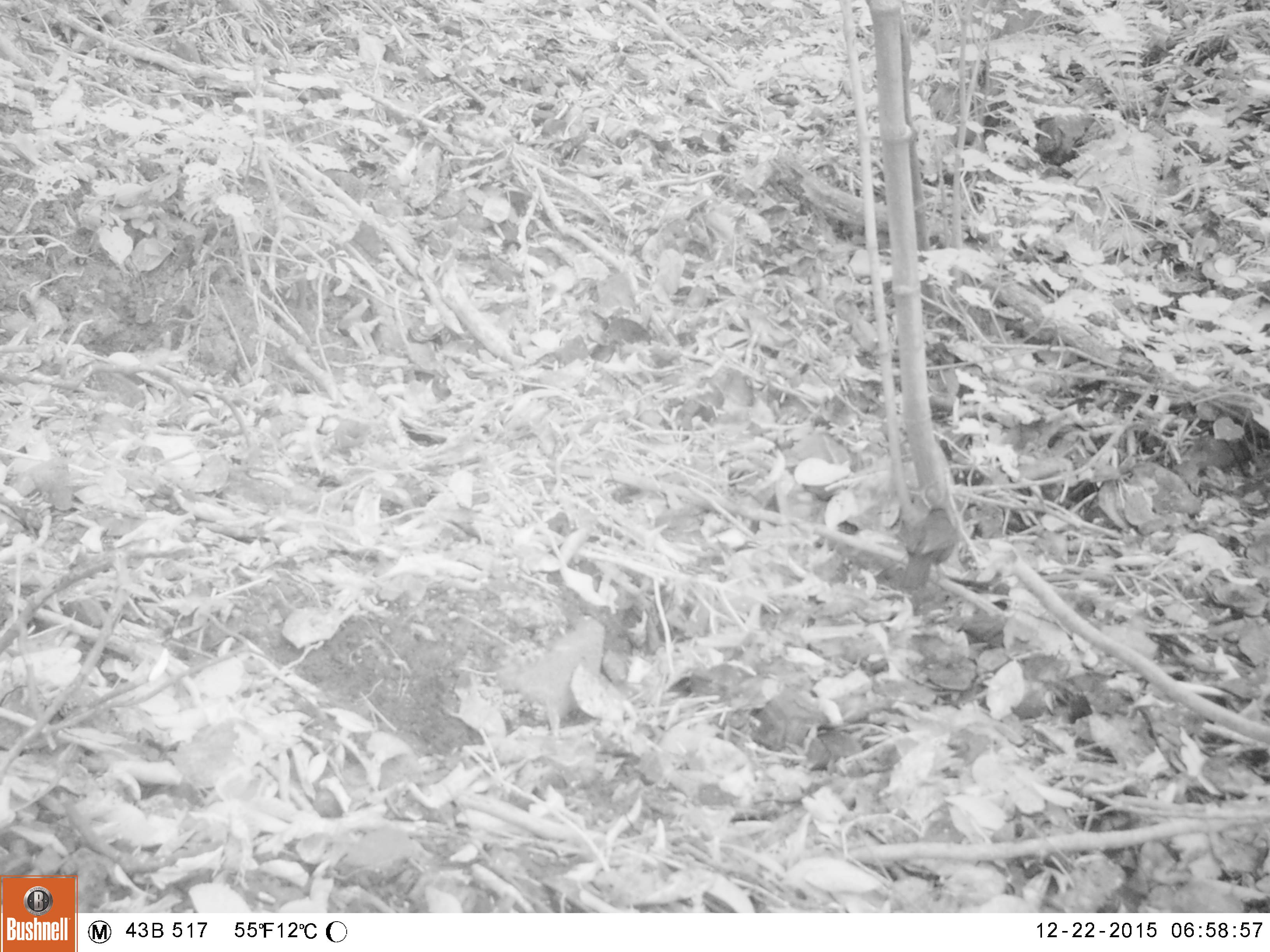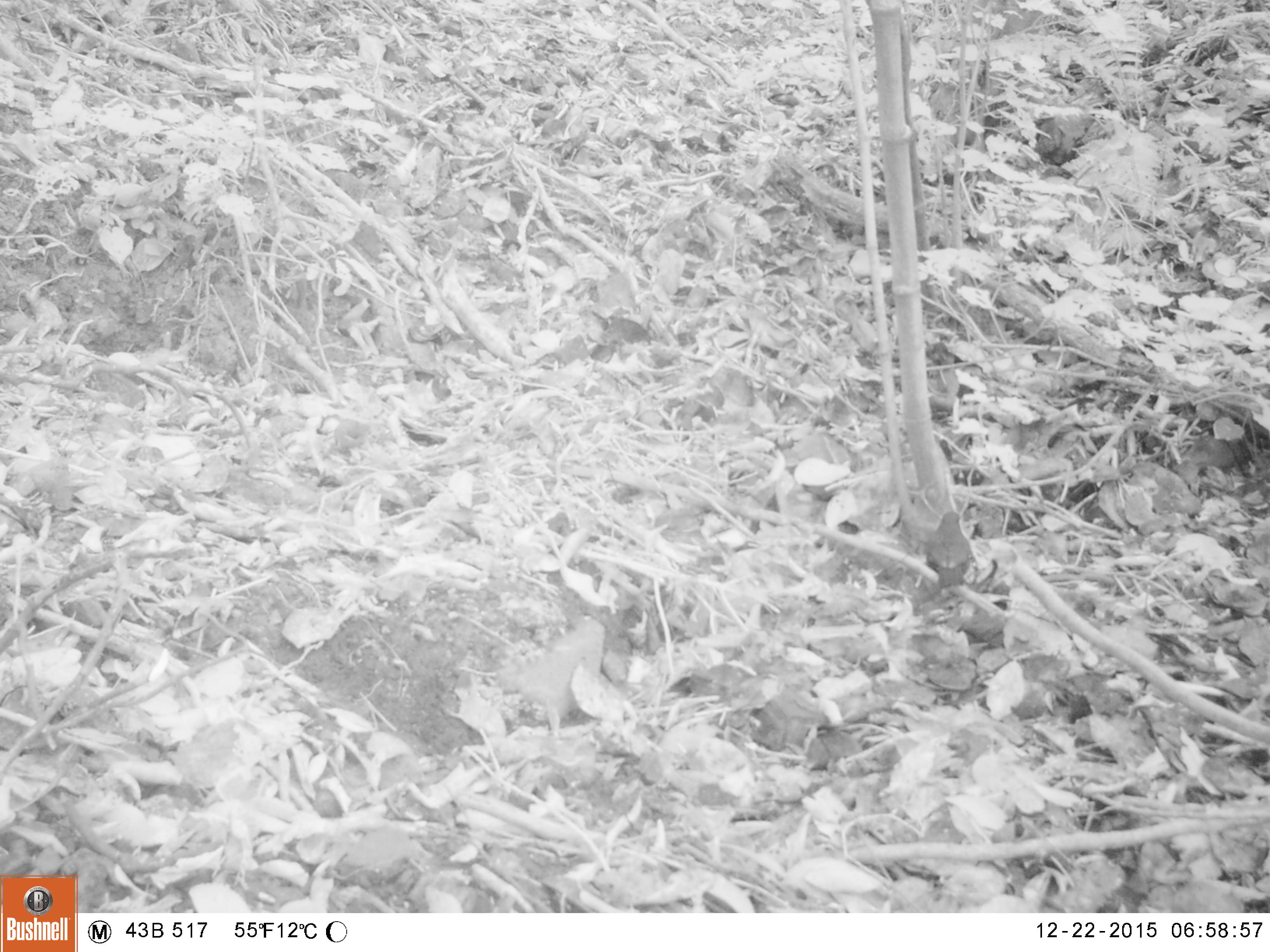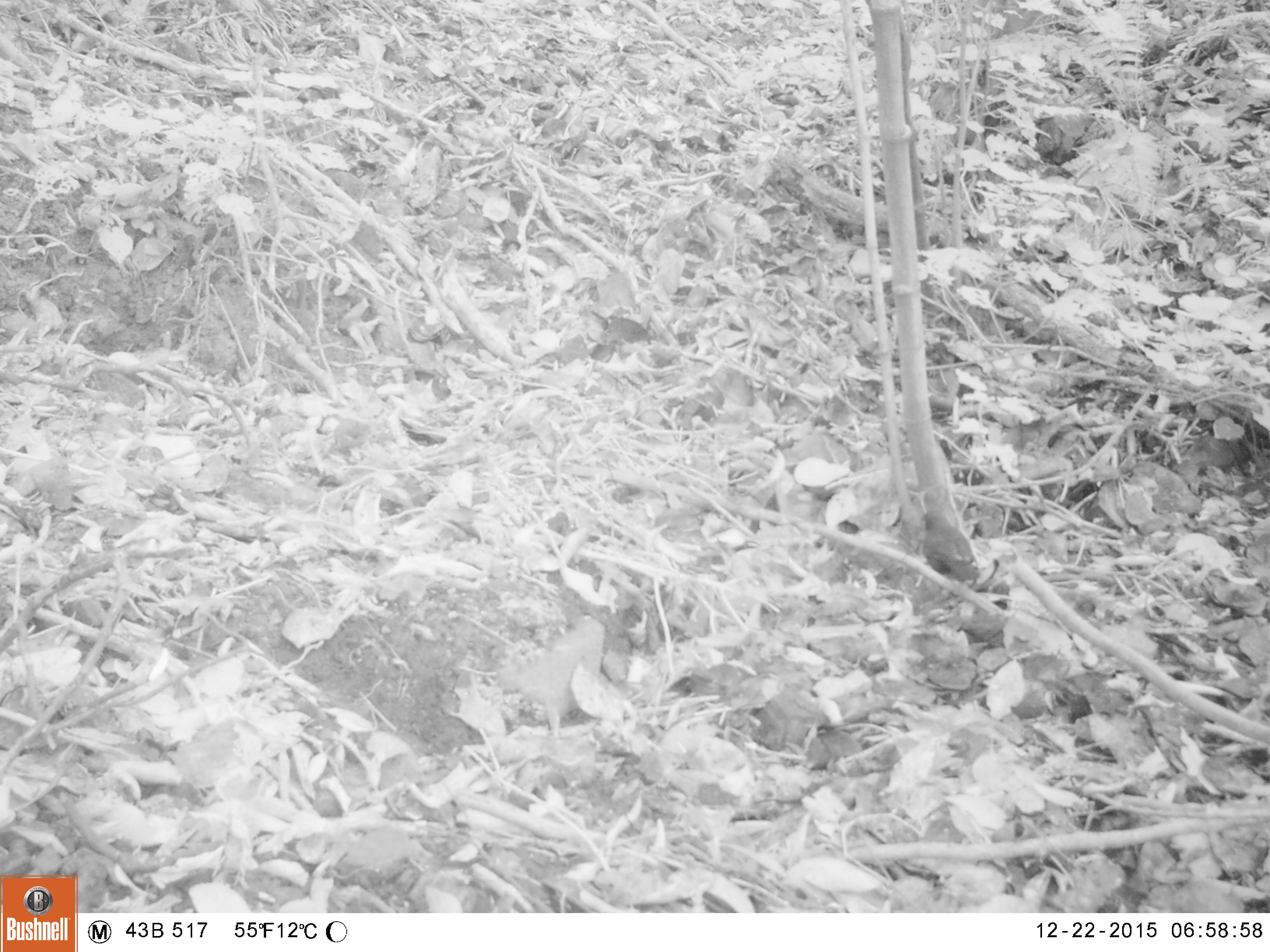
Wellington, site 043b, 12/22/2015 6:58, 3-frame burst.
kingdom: Animalia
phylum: Chordata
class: Aves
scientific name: Aves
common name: bird